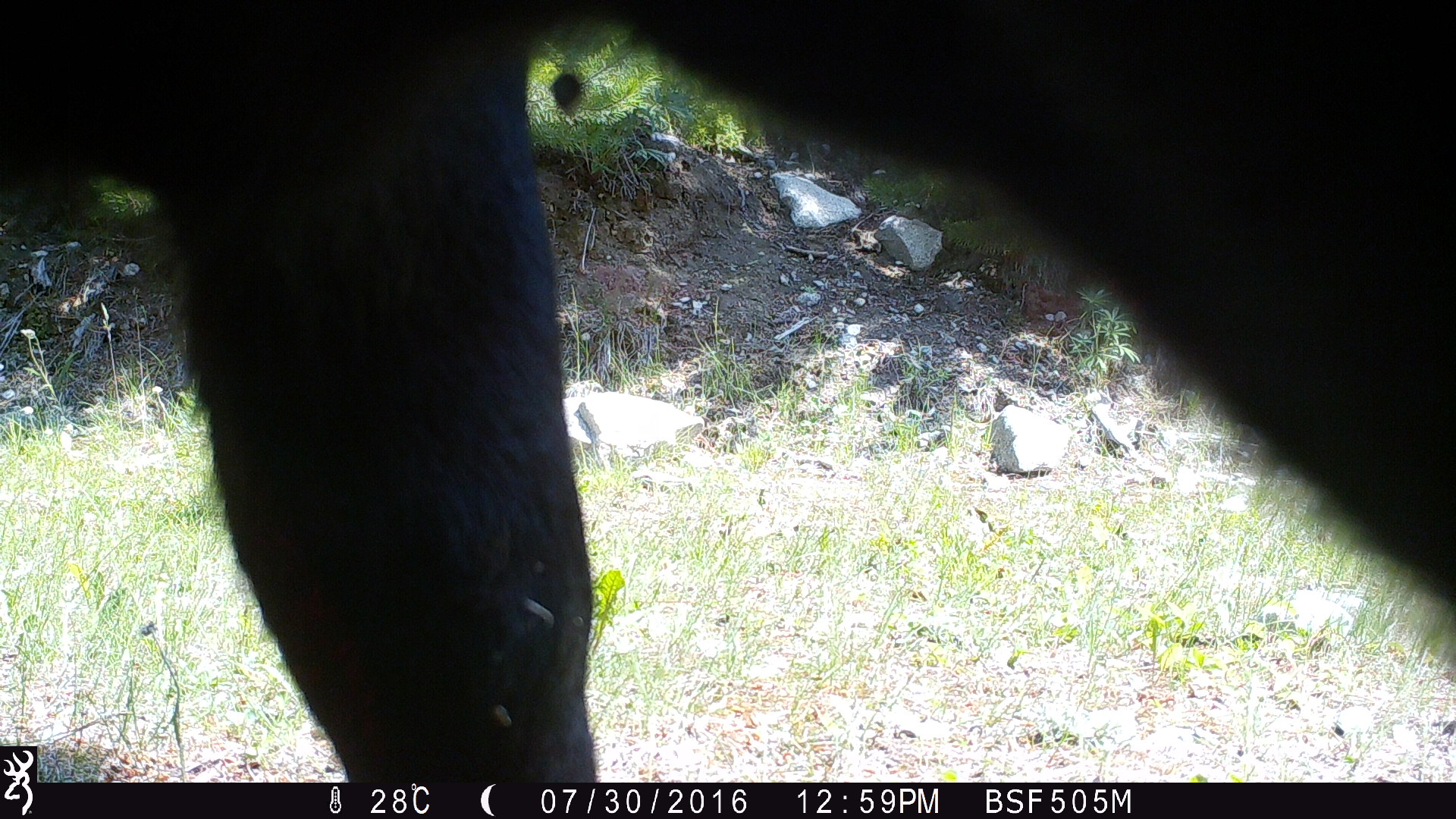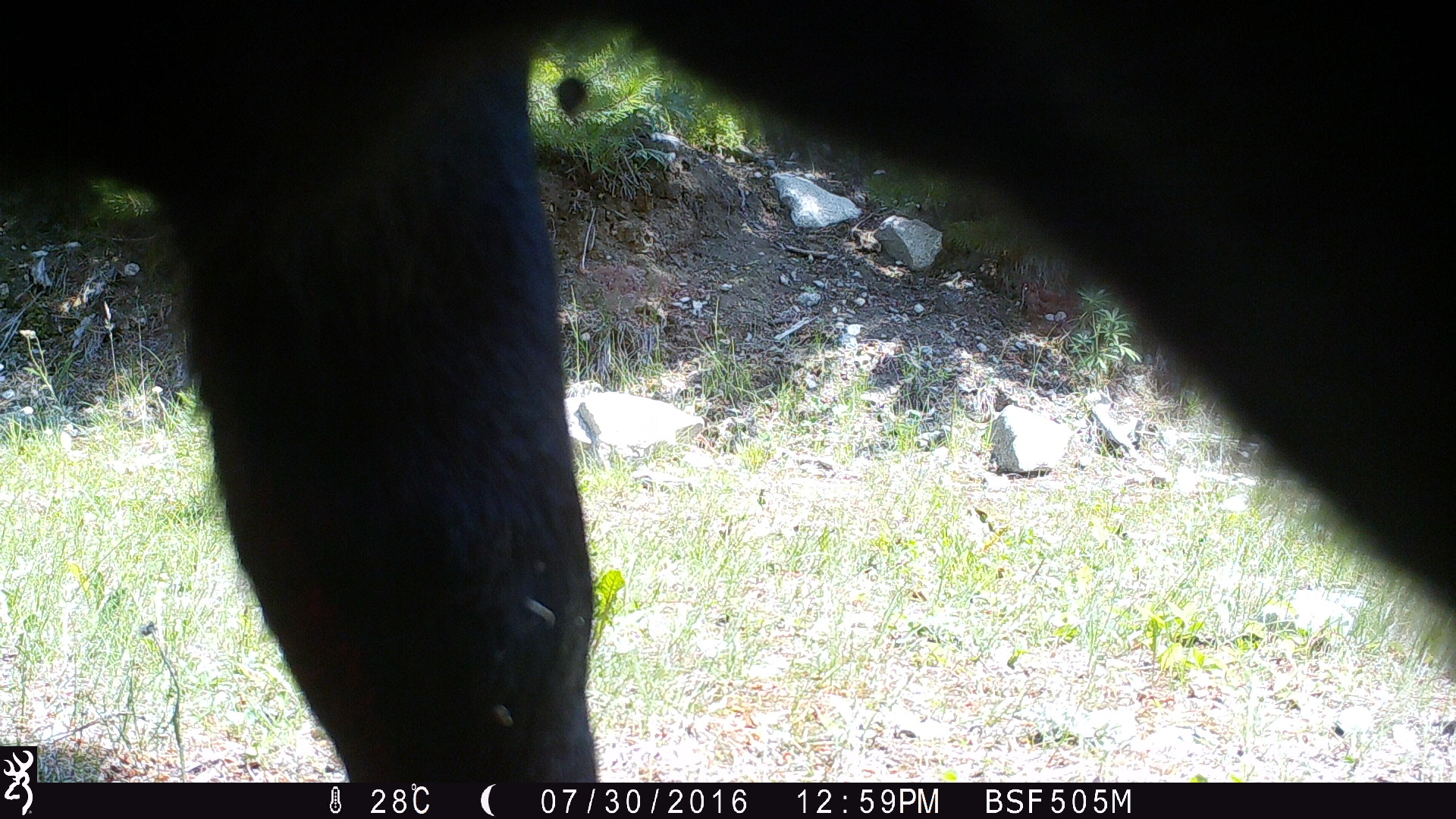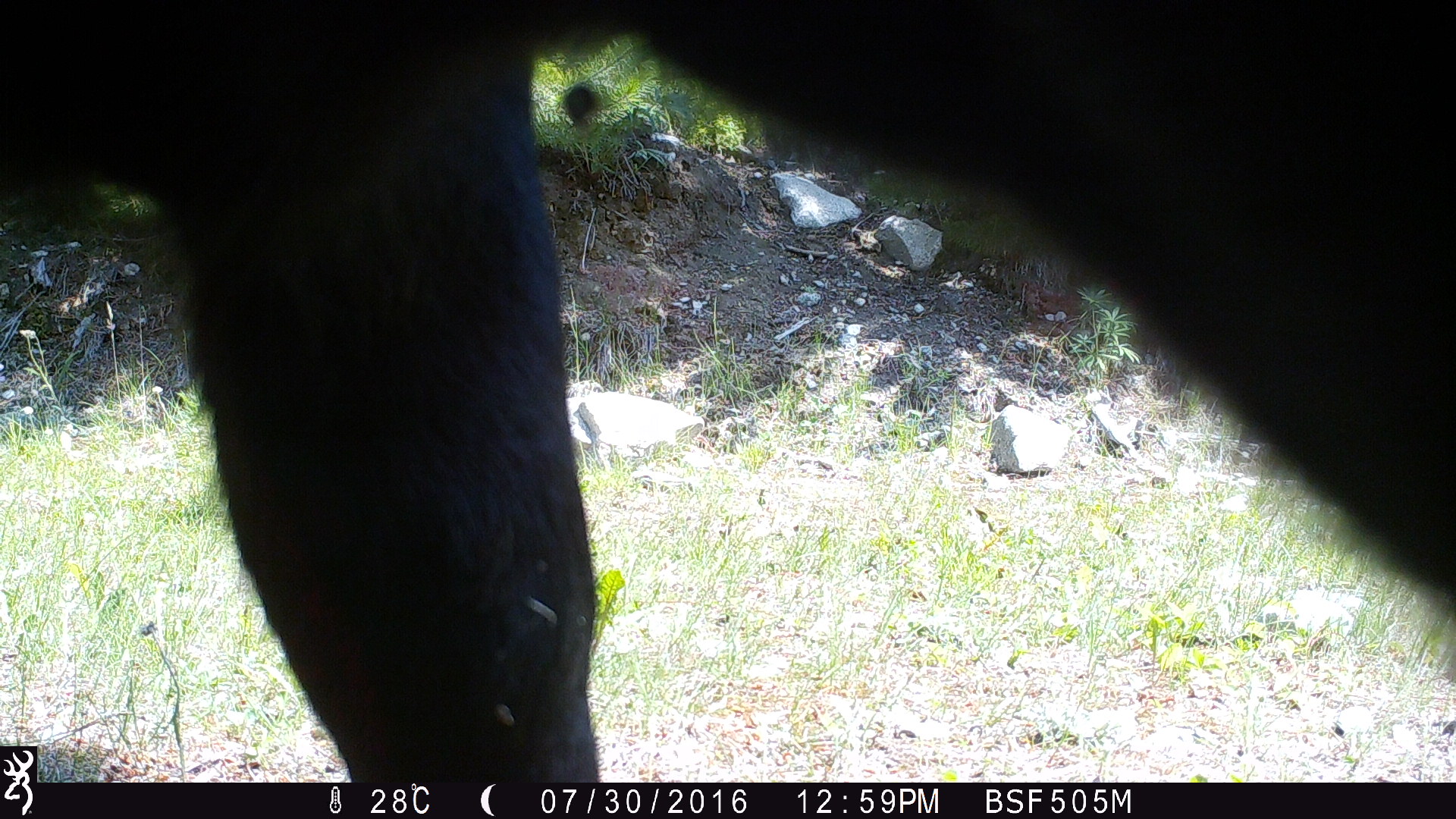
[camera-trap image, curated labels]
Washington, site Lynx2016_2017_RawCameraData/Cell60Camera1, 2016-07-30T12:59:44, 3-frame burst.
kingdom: Animalia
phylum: Chordata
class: Mammalia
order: Artiodactyla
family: Bovidae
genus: Bos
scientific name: Bos taurus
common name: domestic cattle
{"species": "domestic cattle (Bos taurus)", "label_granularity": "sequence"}